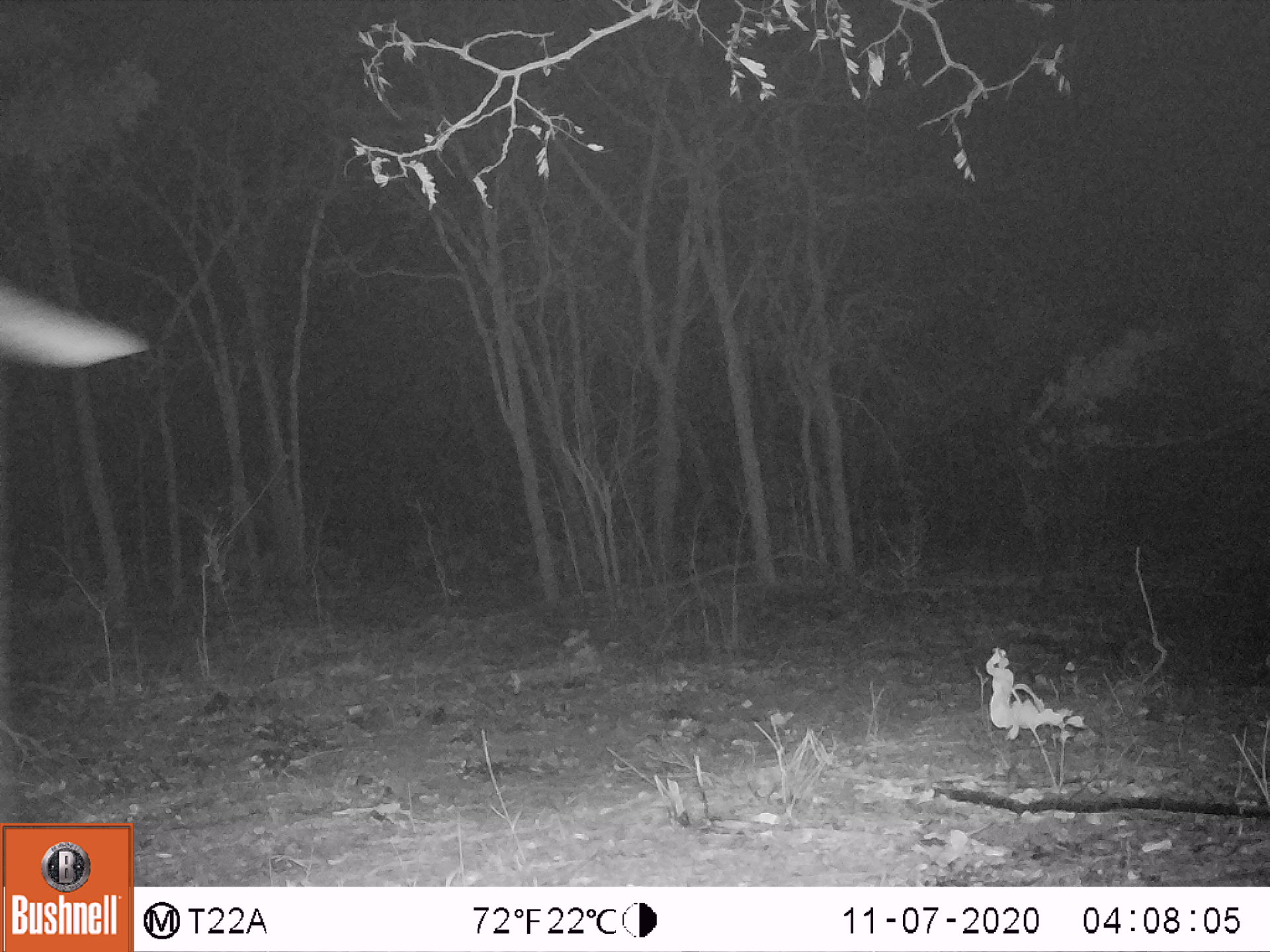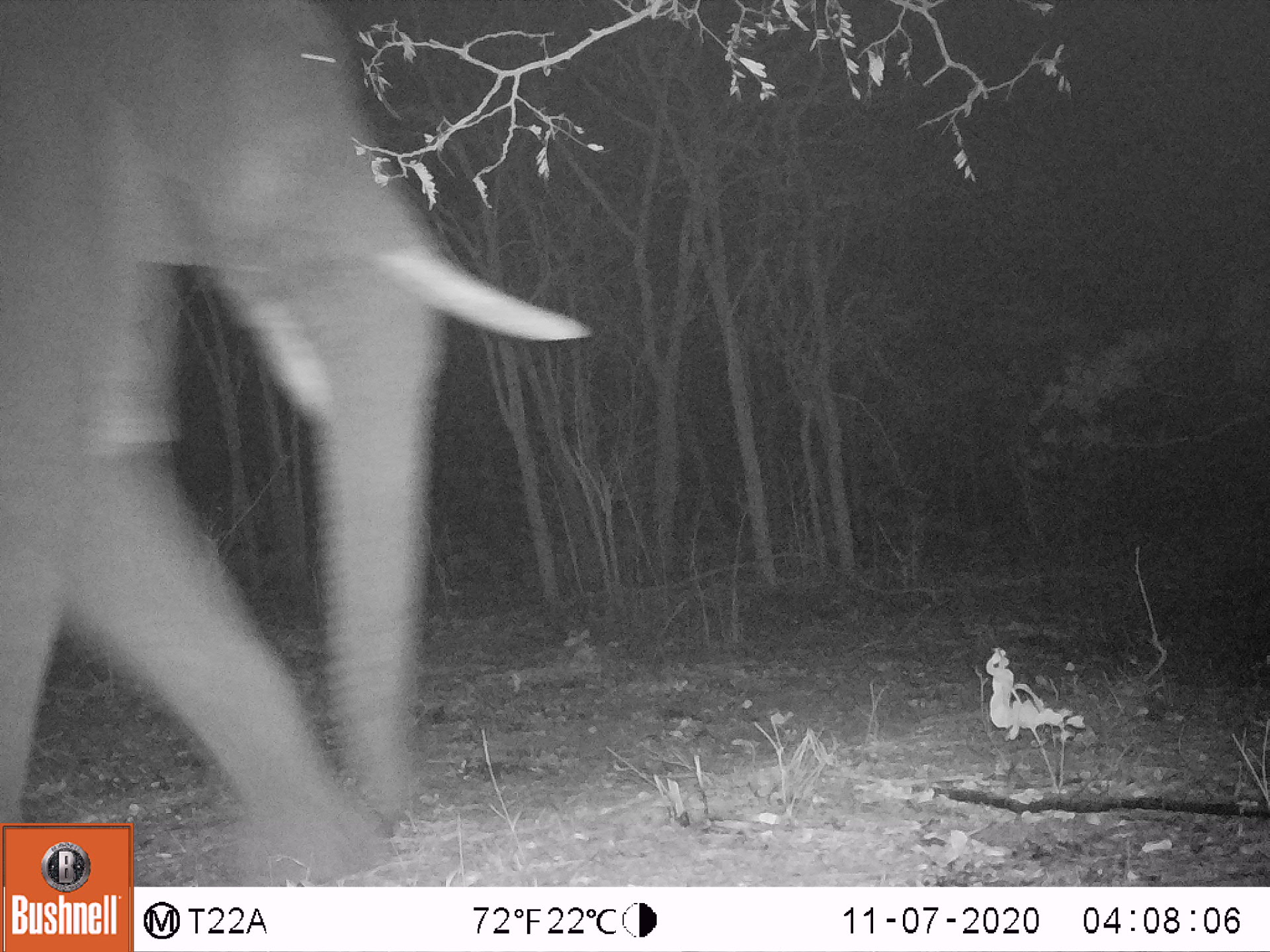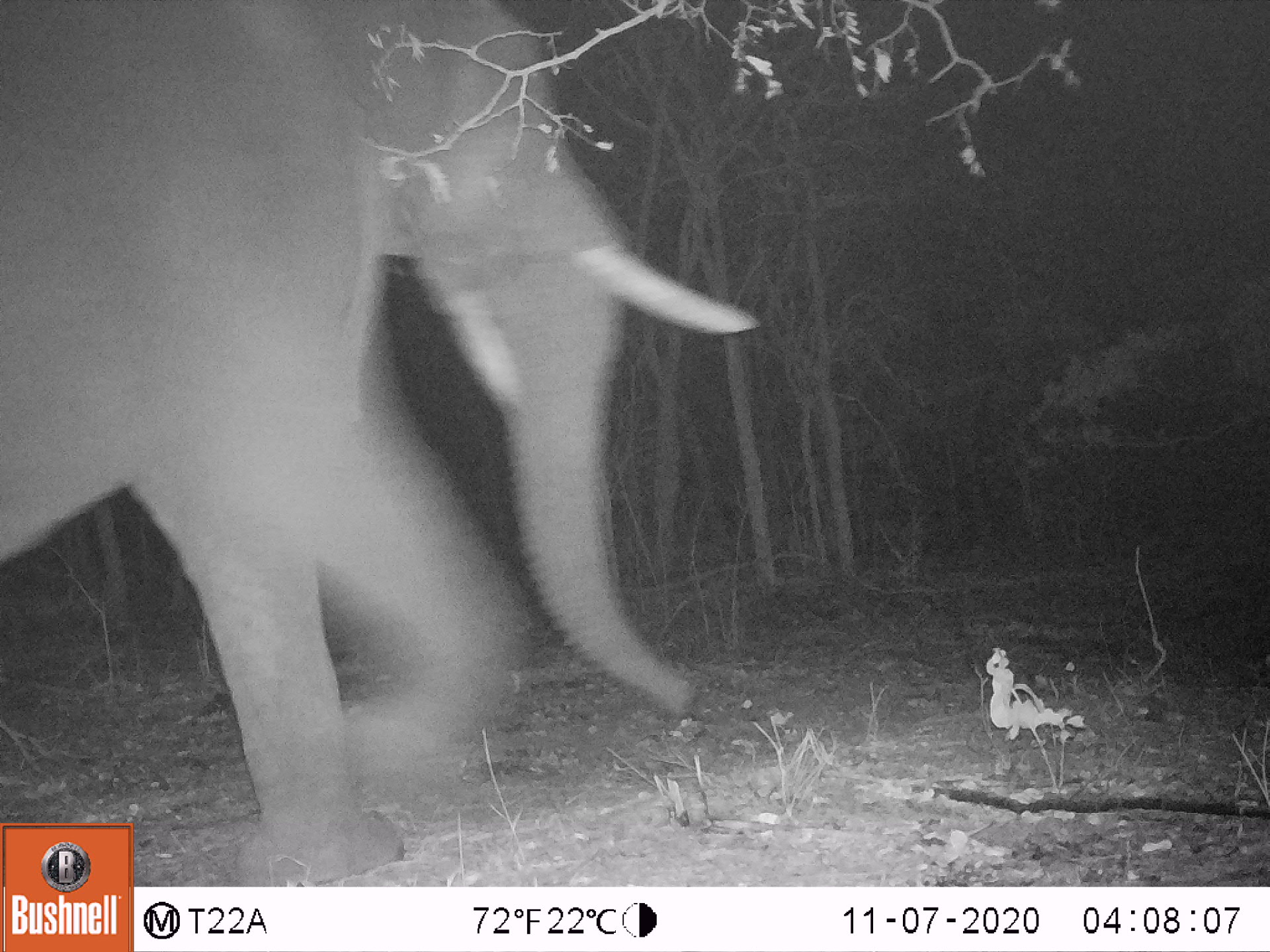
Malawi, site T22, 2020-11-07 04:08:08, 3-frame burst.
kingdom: Animalia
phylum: Chordata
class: Mammalia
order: Proboscidea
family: Elephantidae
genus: Loxodonta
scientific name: Loxodonta africana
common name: african savanna elephant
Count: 1.